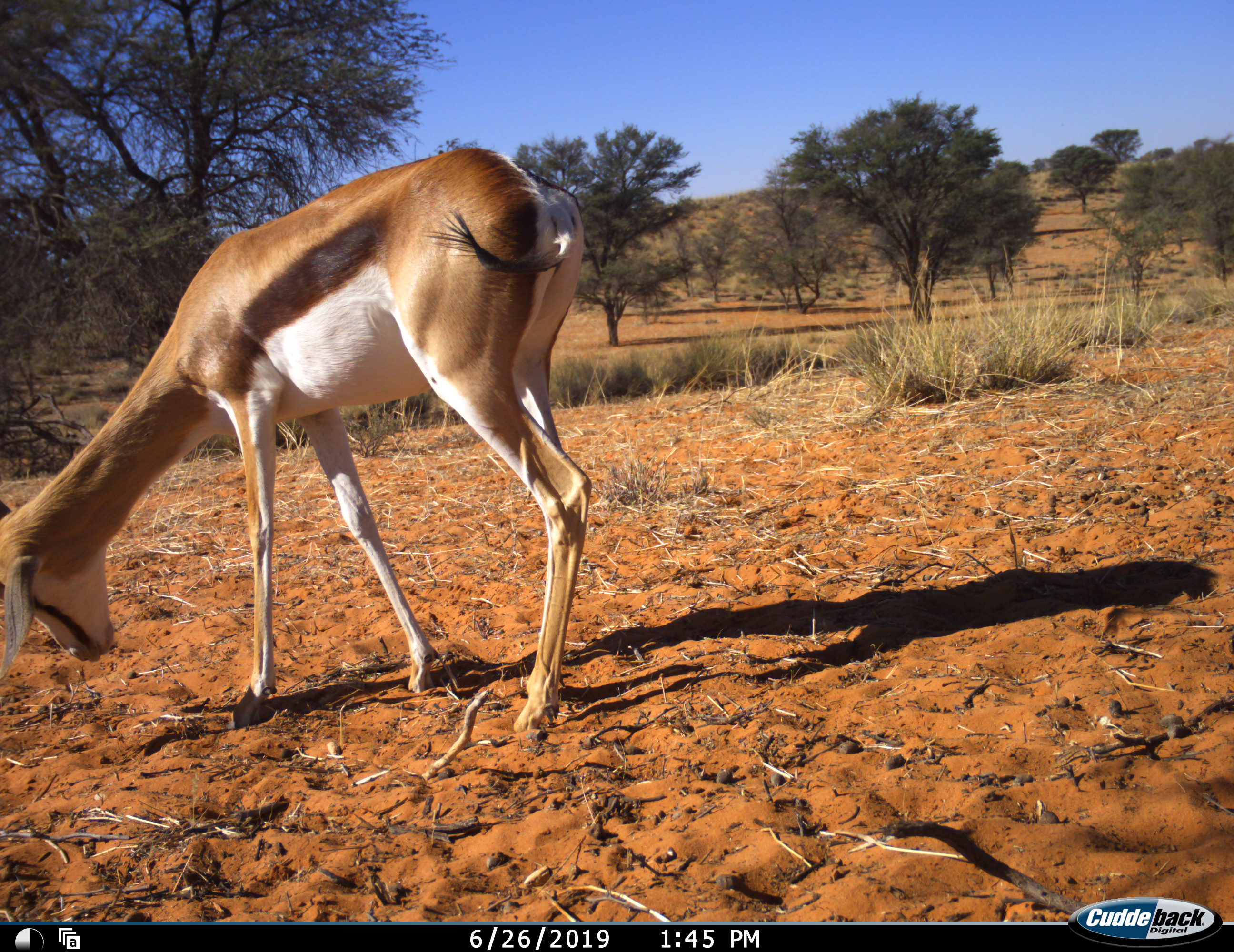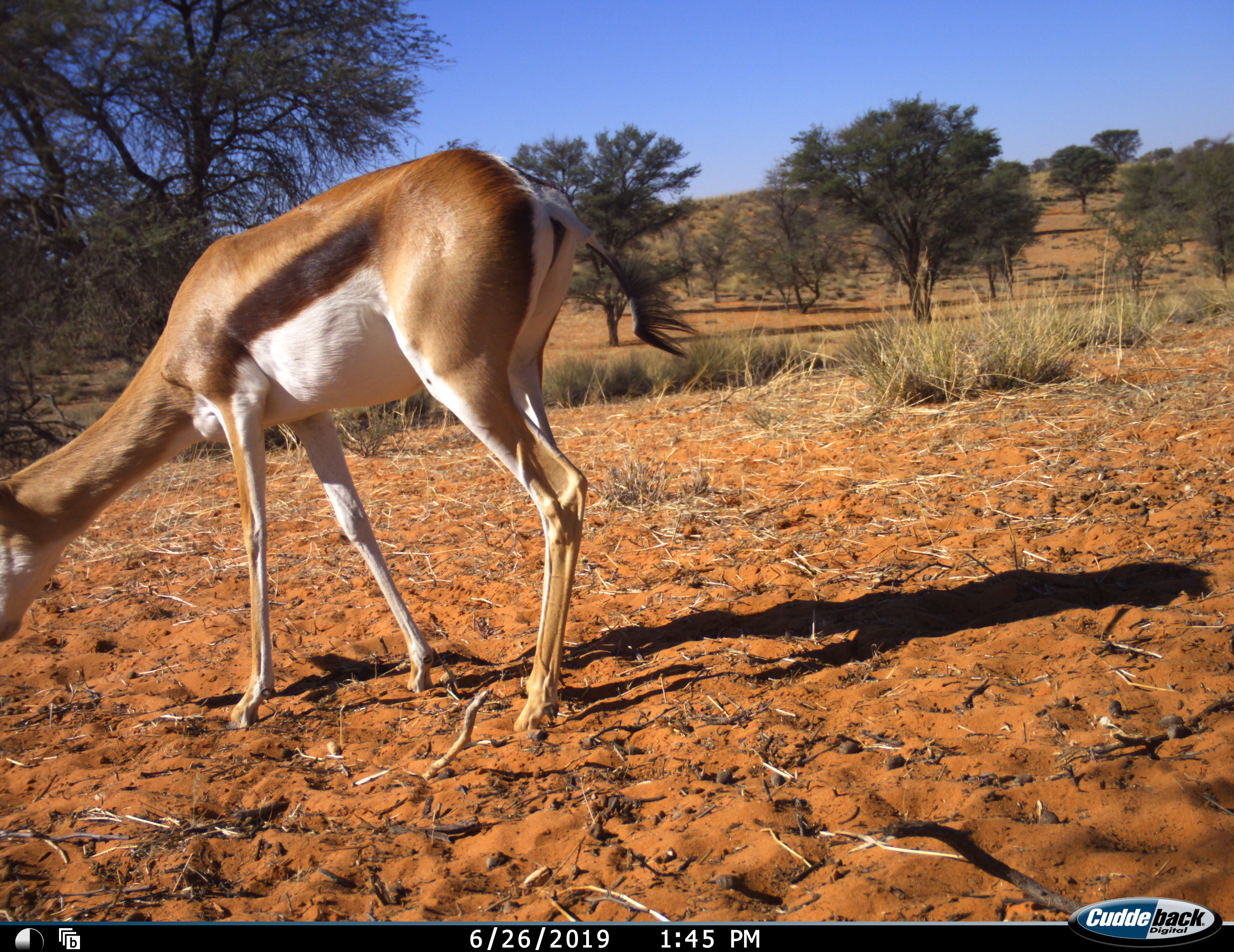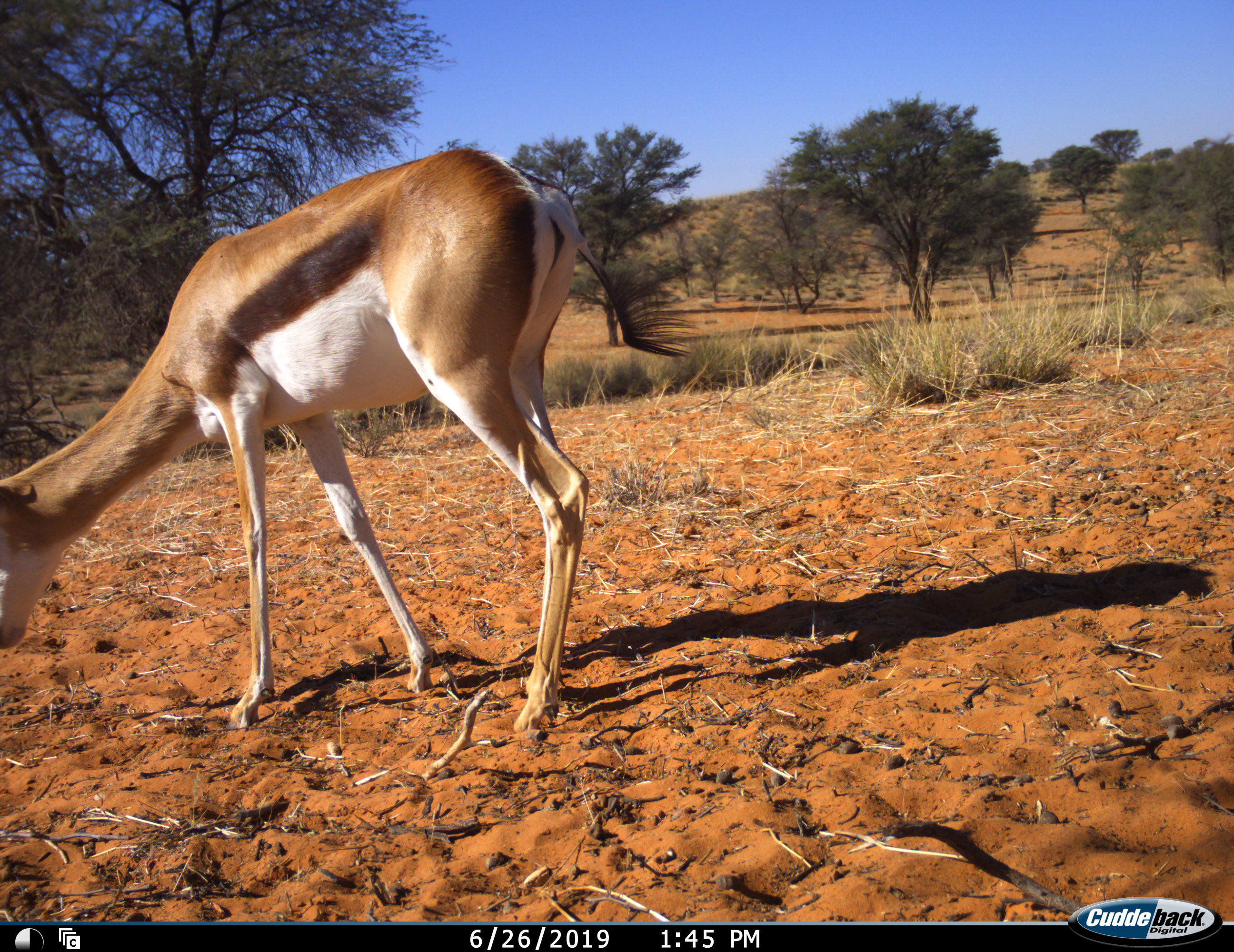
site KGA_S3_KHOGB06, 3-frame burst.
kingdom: Animalia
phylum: Chordata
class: Mammalia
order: Artiodactyla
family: Bovidae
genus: Antidorcas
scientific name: Antidorcas marsupialis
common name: springbok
Springbok (Antidorcas marsupialis), count 1. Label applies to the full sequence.